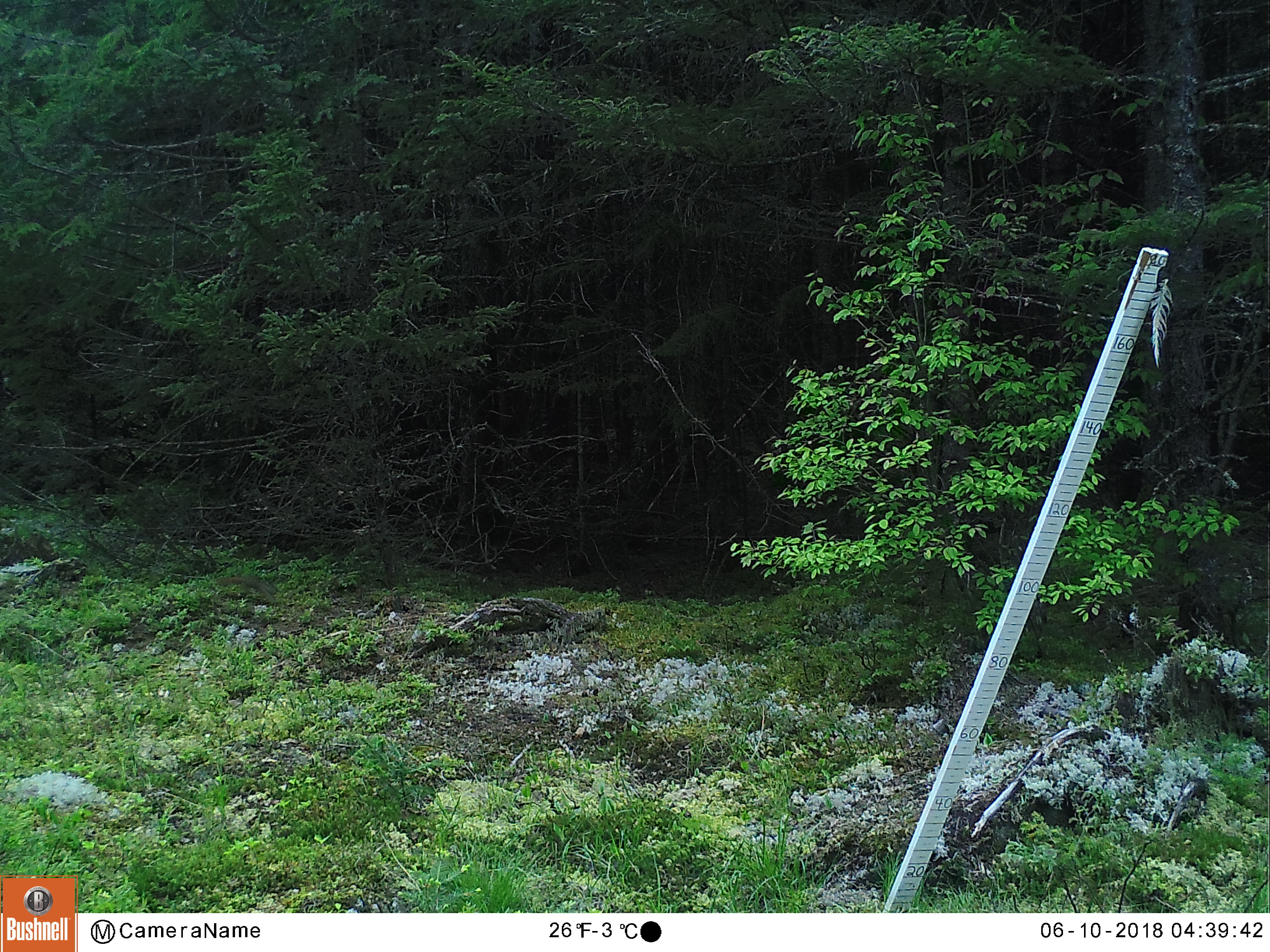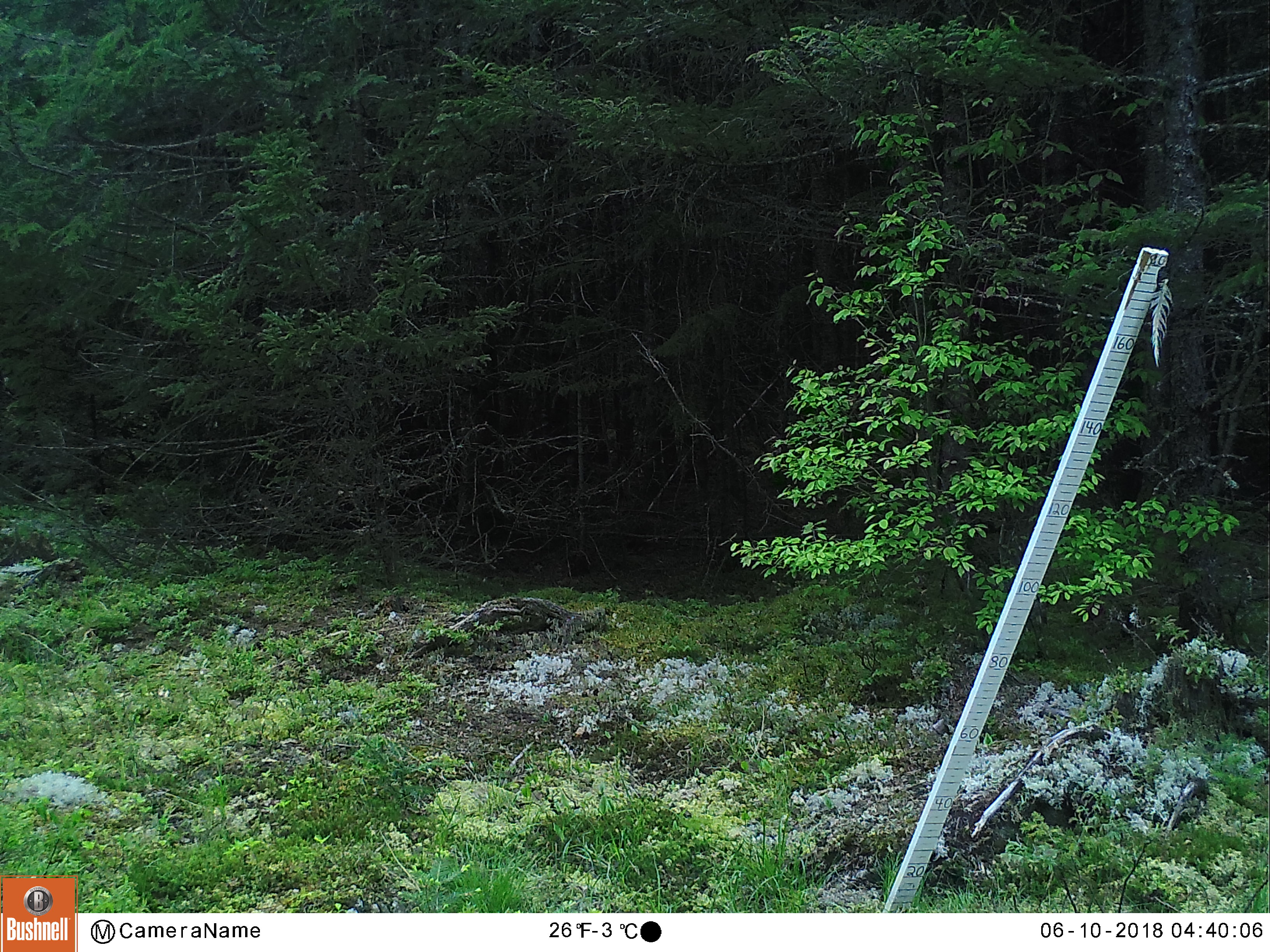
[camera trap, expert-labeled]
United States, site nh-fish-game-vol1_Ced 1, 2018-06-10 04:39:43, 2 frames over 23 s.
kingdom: Animalia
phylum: Chordata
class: Mammalia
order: Rodentia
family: Sciuridae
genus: Tamiasciurus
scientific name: Tamiasciurus hudsonicus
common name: red squirrel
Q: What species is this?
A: Red squirrel (Tamiasciurus hudsonicus).